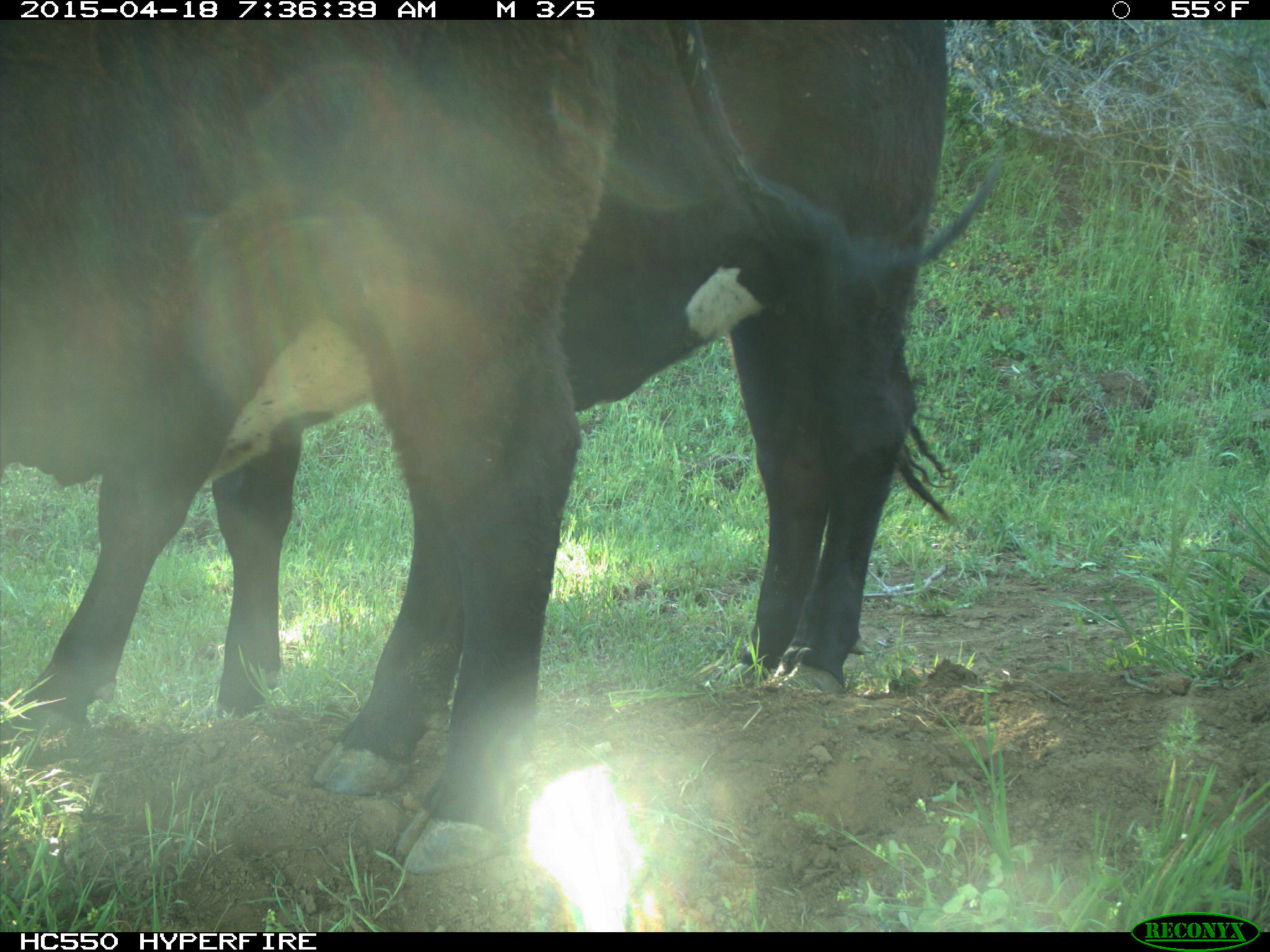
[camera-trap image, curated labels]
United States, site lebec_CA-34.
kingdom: Animalia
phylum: Chordata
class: Mammalia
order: Artiodactyla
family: Bovidae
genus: Bos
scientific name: Bos taurus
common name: domestic cow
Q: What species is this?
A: Bos taurus (domestic cow).